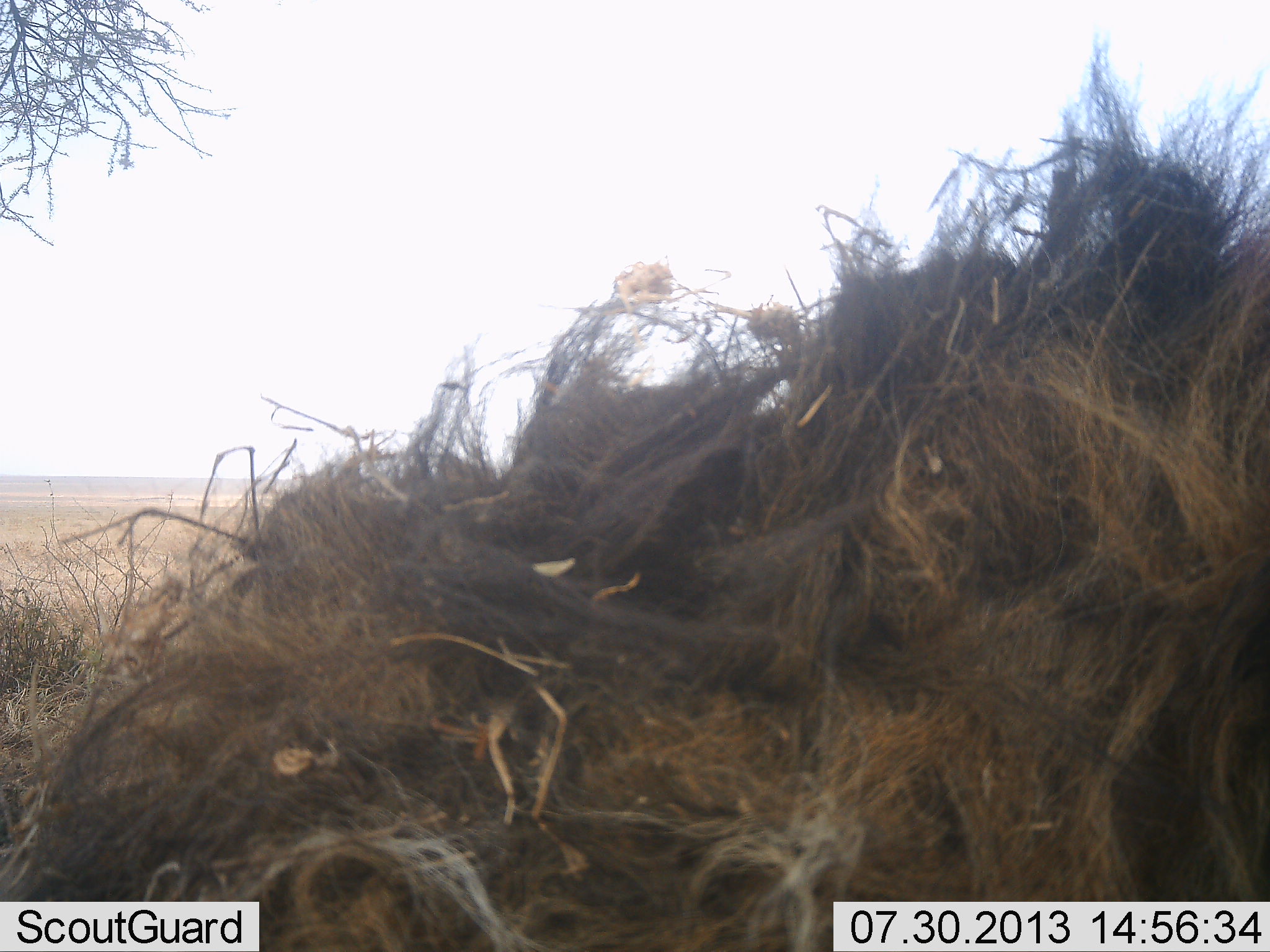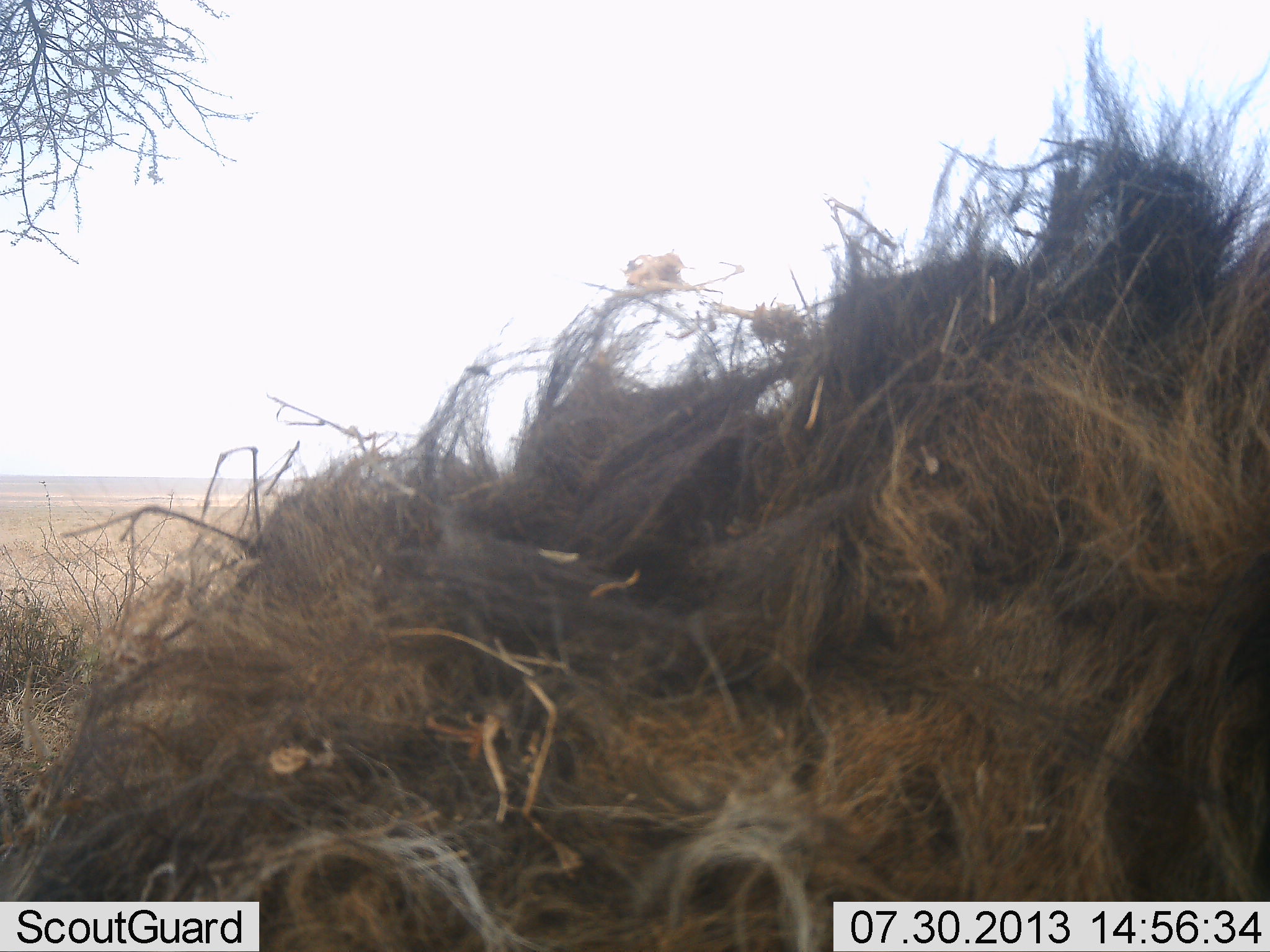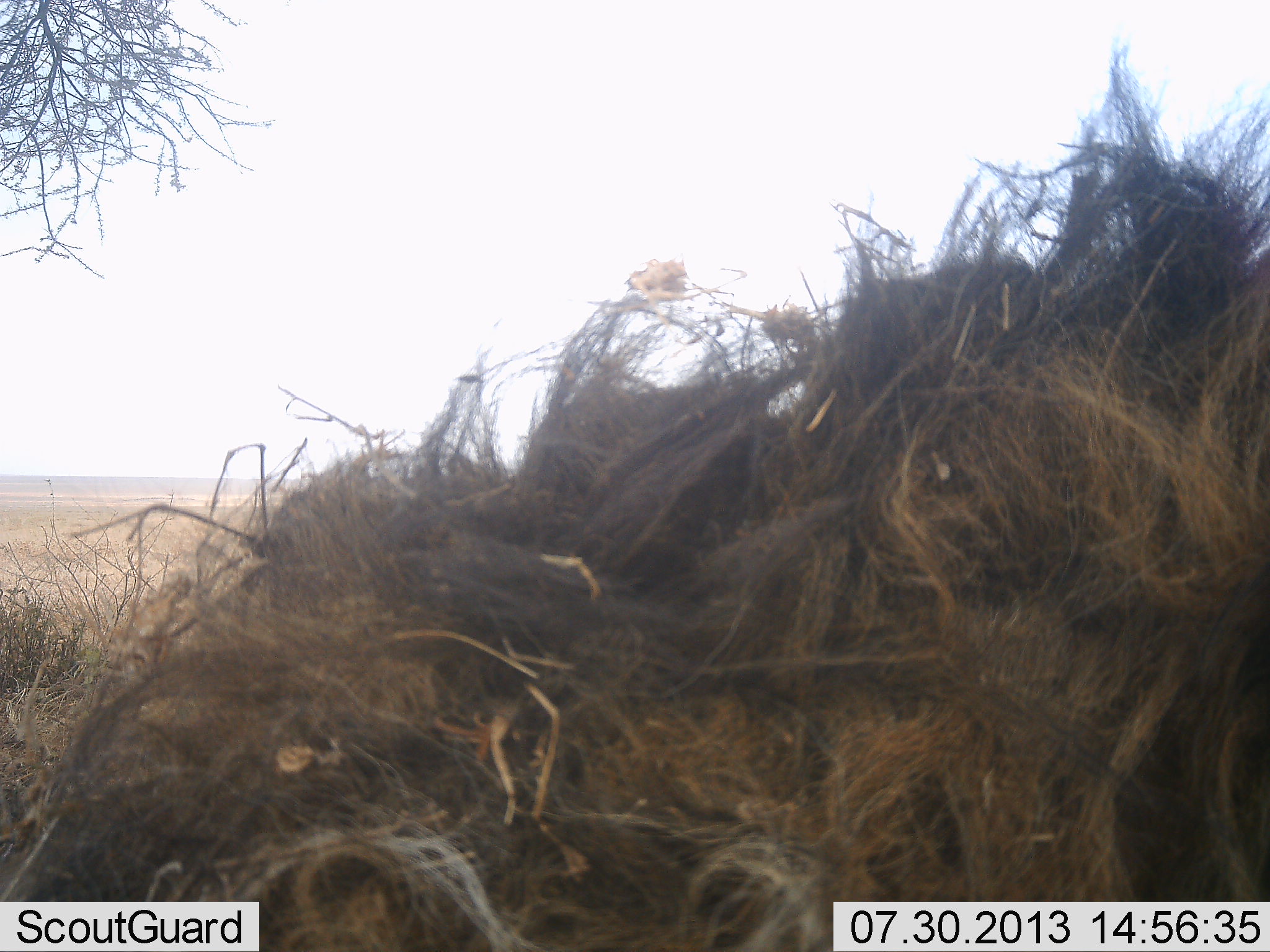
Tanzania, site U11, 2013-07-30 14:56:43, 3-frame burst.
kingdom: Animalia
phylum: Chordata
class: Mammalia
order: Carnivora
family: Felidae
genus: Panthera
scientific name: Panthera leo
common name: lion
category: lionmale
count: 1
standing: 40%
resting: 60%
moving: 0%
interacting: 0%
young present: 0%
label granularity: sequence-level